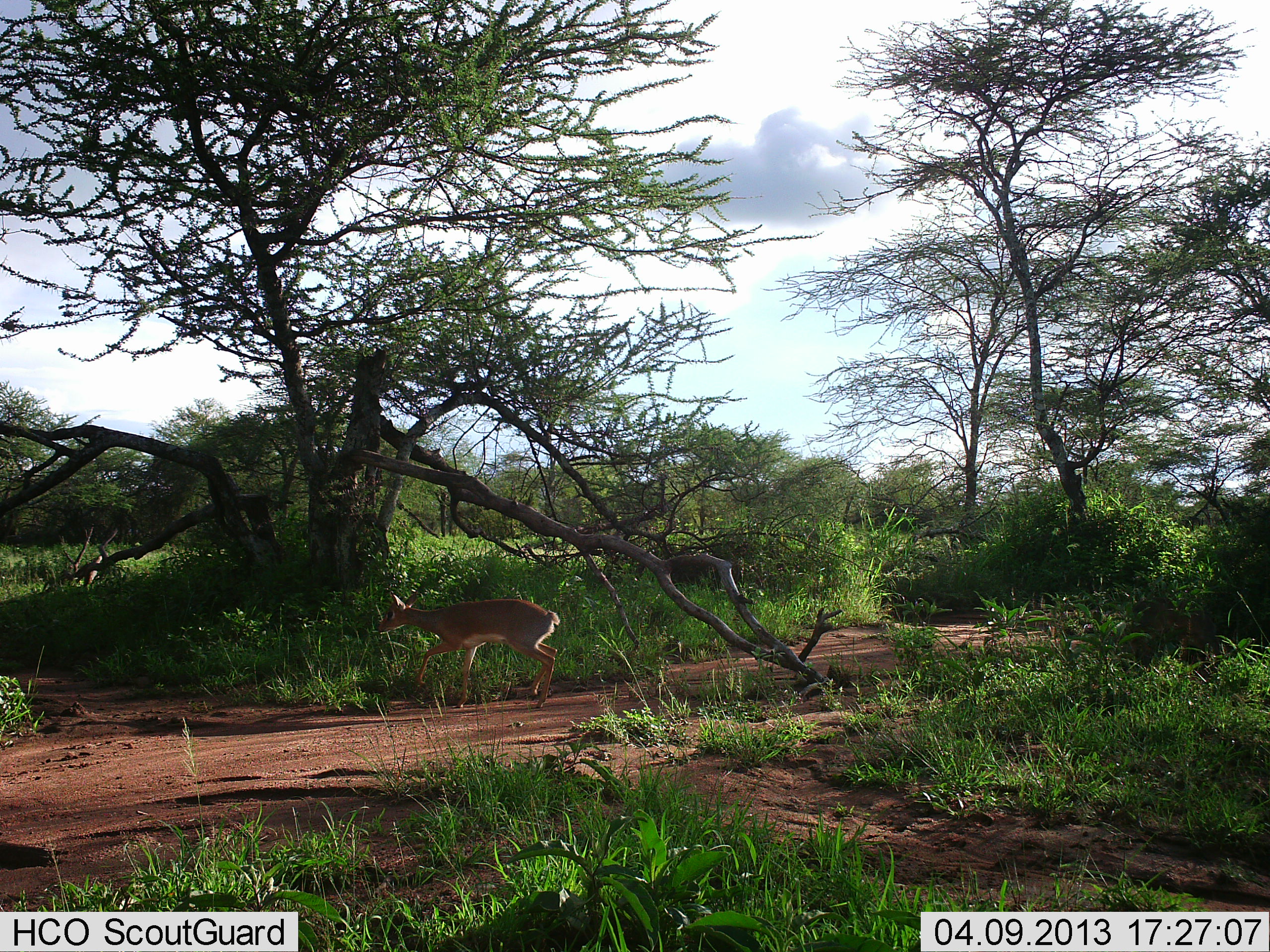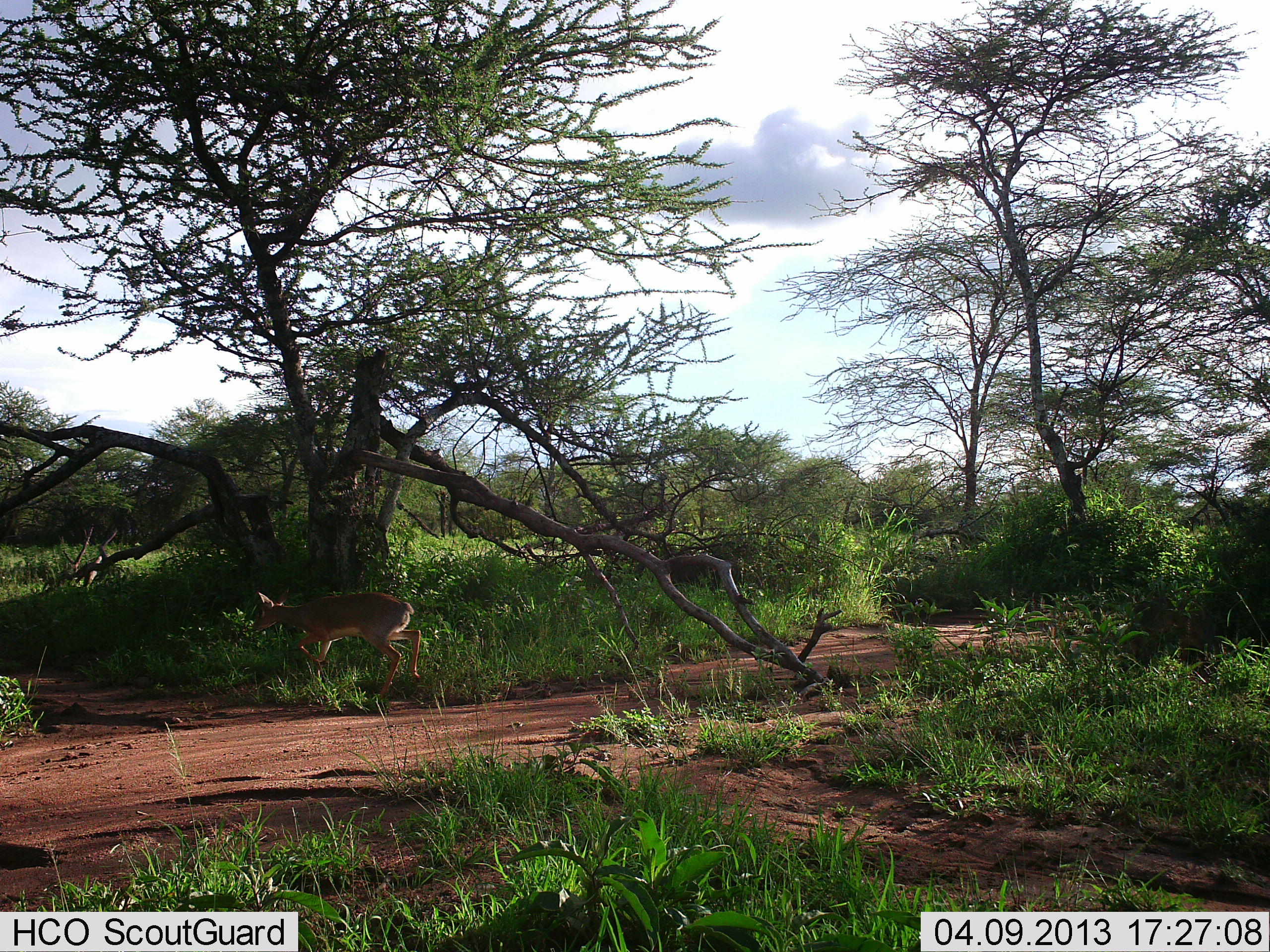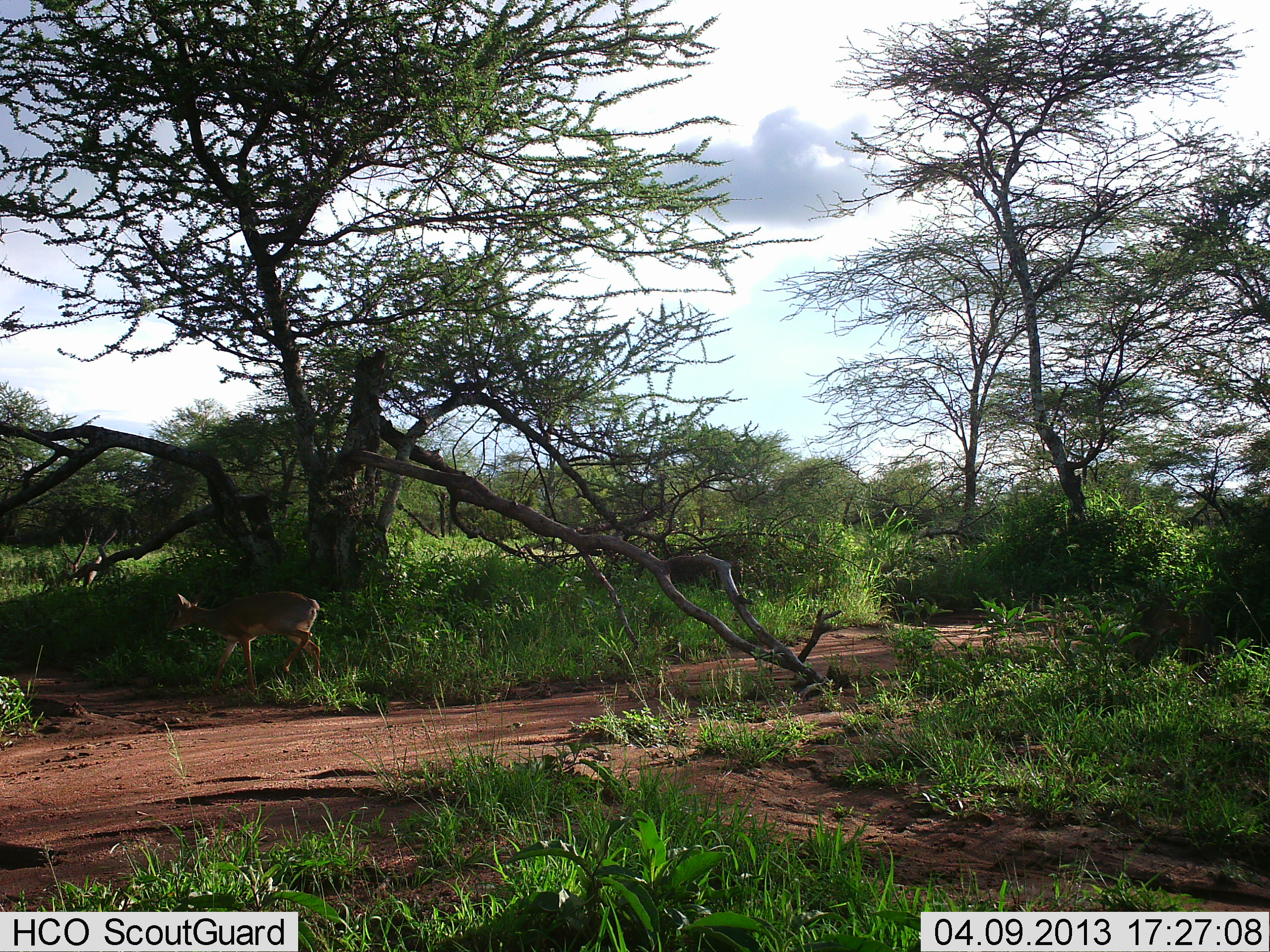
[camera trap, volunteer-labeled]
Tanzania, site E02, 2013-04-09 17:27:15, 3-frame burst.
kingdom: Animalia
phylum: Chordata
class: Mammalia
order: Artiodactyla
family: Bovidae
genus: Madoqua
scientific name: Madoqua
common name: dikdik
Dikdik (Madoqua), count 1. Behavior (volunteer vote fractions): standing 6%, resting 0%, moving 94%, interacting 0%. Young present (vote fraction): 0%. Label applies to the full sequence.